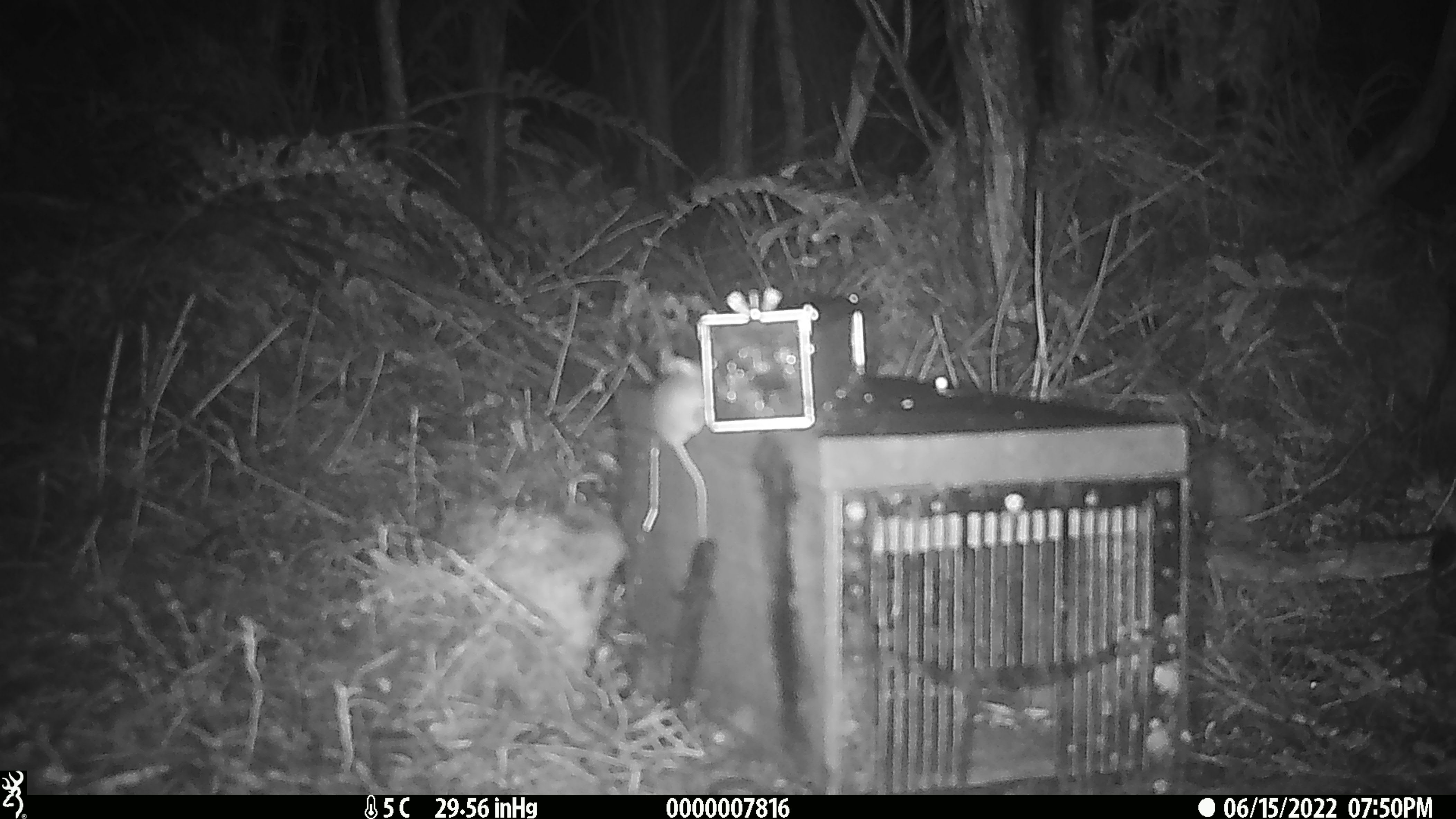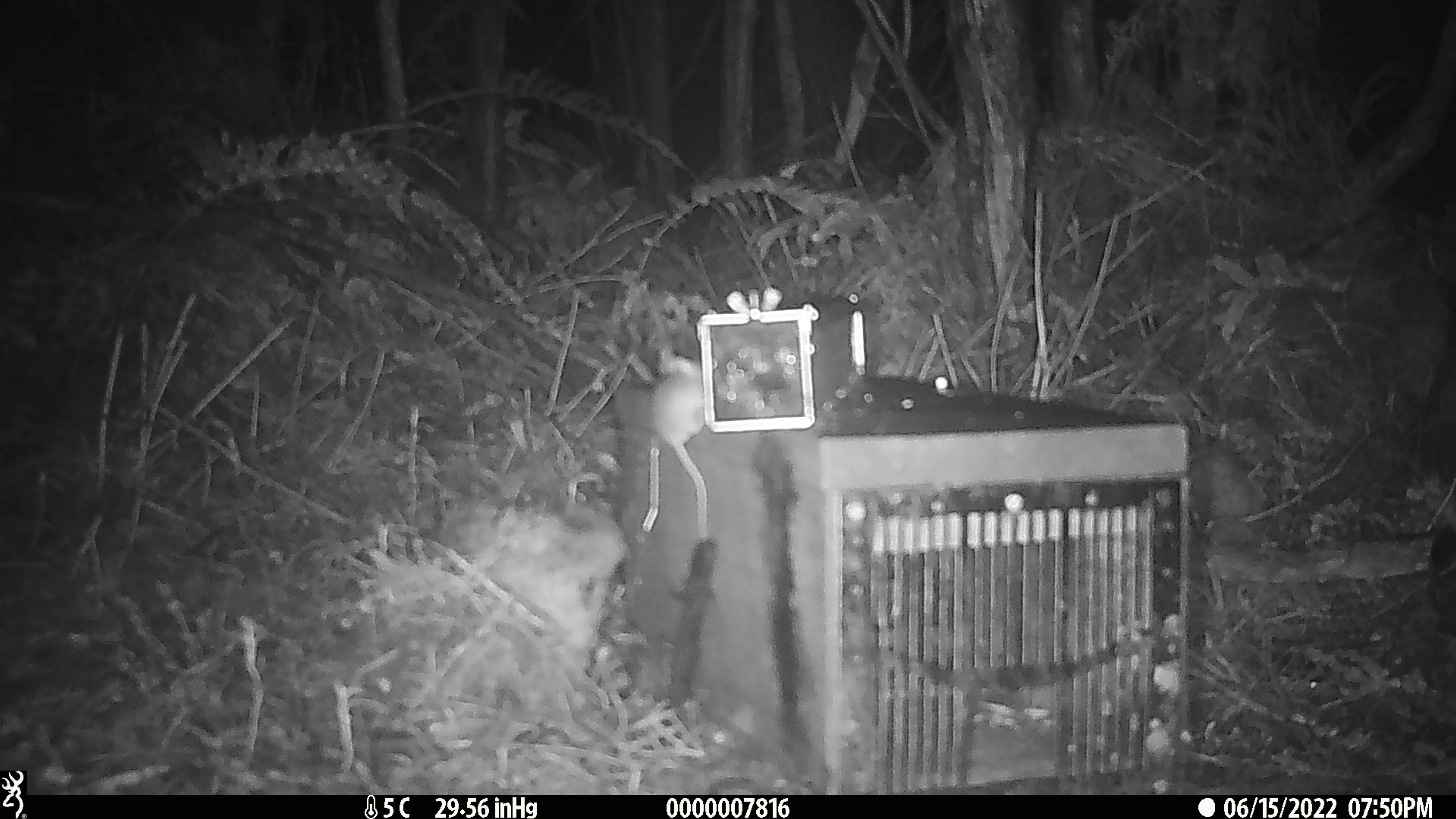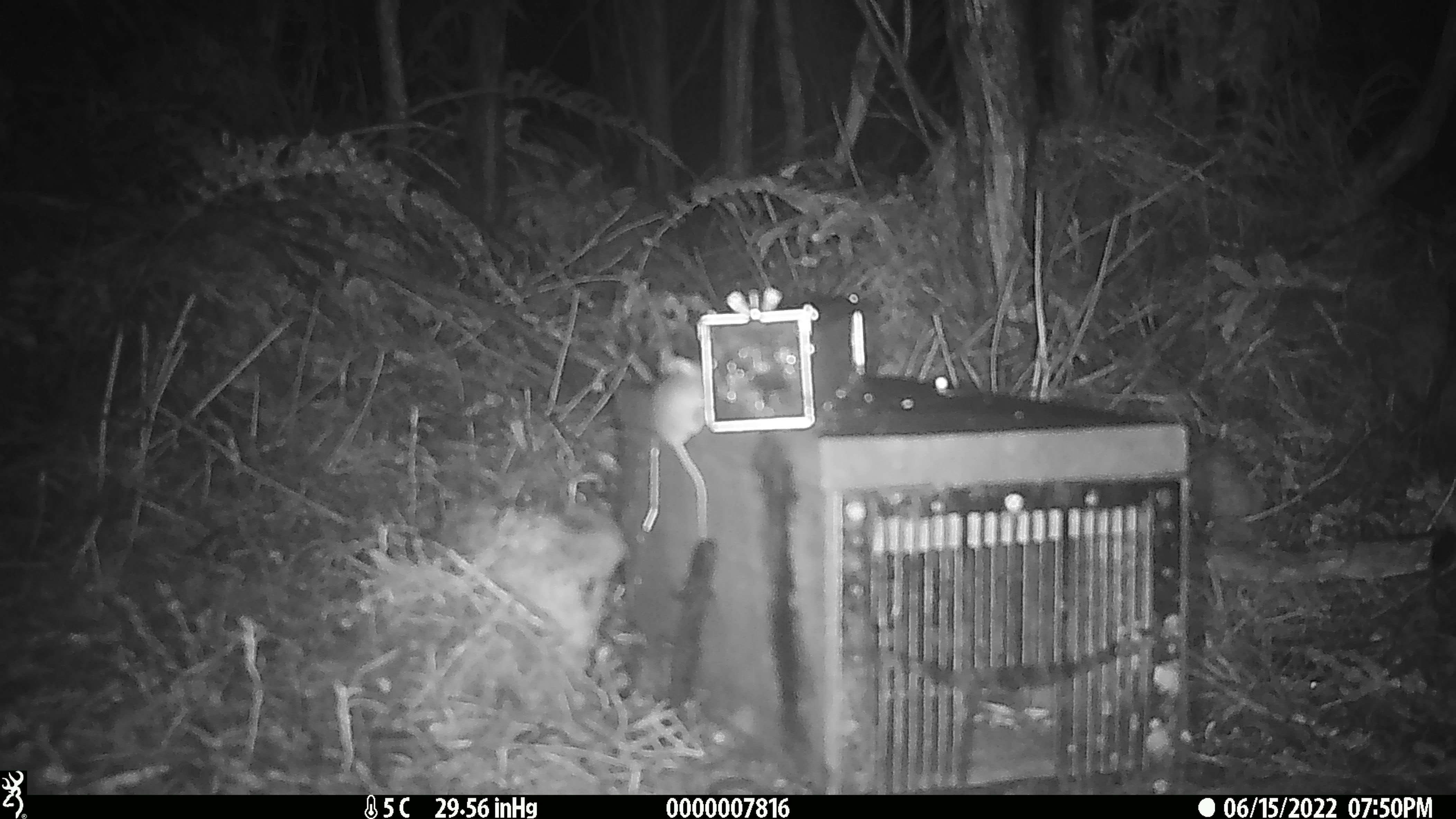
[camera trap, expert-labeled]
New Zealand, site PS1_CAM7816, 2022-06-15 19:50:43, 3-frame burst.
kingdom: Animalia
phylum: Chordata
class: Mammalia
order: Rodentia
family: Muridae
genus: Mus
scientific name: Mus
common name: mouse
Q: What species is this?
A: Mouse (Mus).